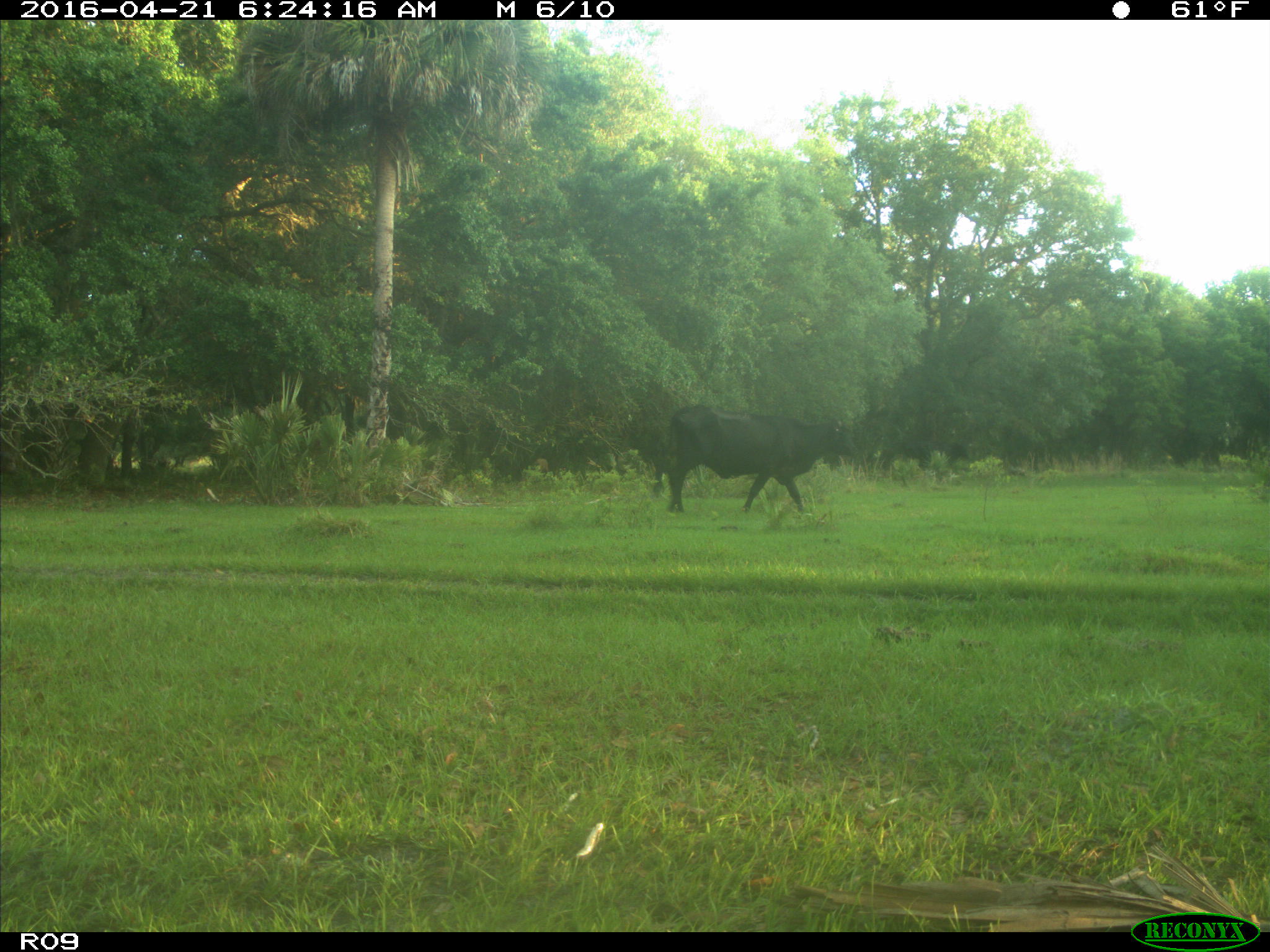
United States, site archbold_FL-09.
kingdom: Animalia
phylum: Chordata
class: Mammalia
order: Artiodactyla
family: Bovidae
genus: Bos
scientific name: Bos taurus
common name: domestic cow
Bos taurus (domestic cow).